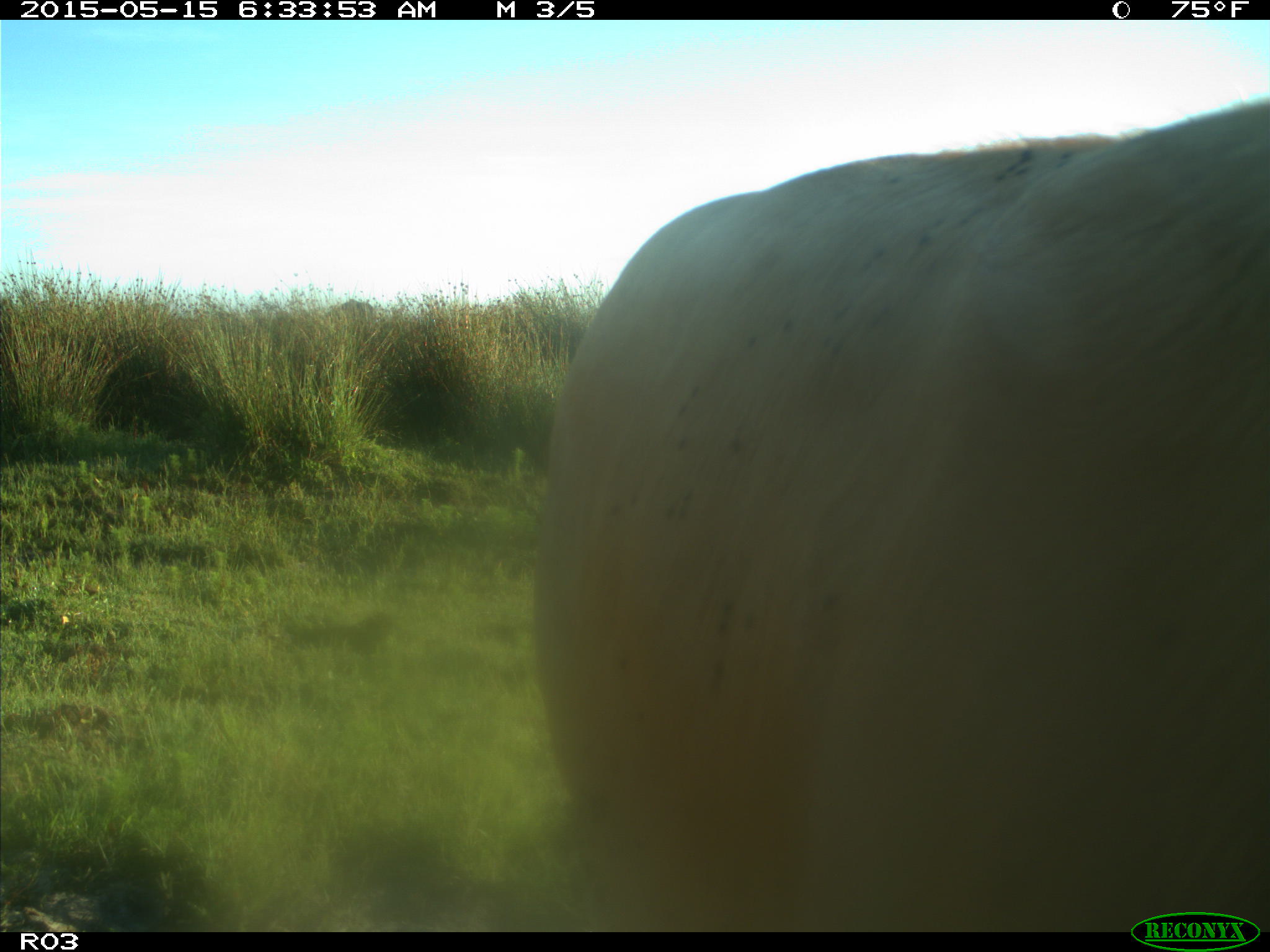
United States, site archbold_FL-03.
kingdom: Animalia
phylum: Chordata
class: Mammalia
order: Artiodactyla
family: Bovidae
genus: Bos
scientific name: Bos taurus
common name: domestic cow